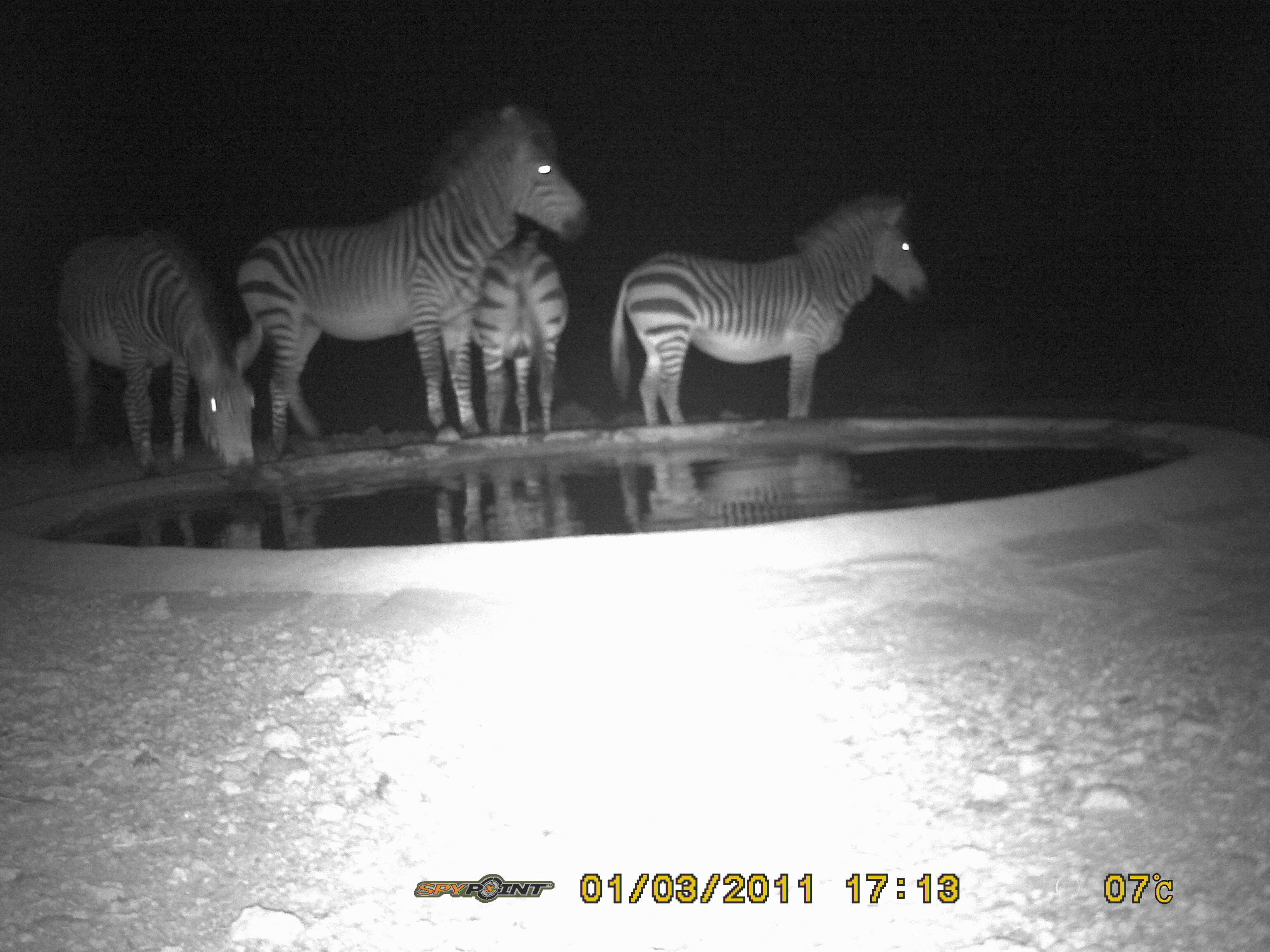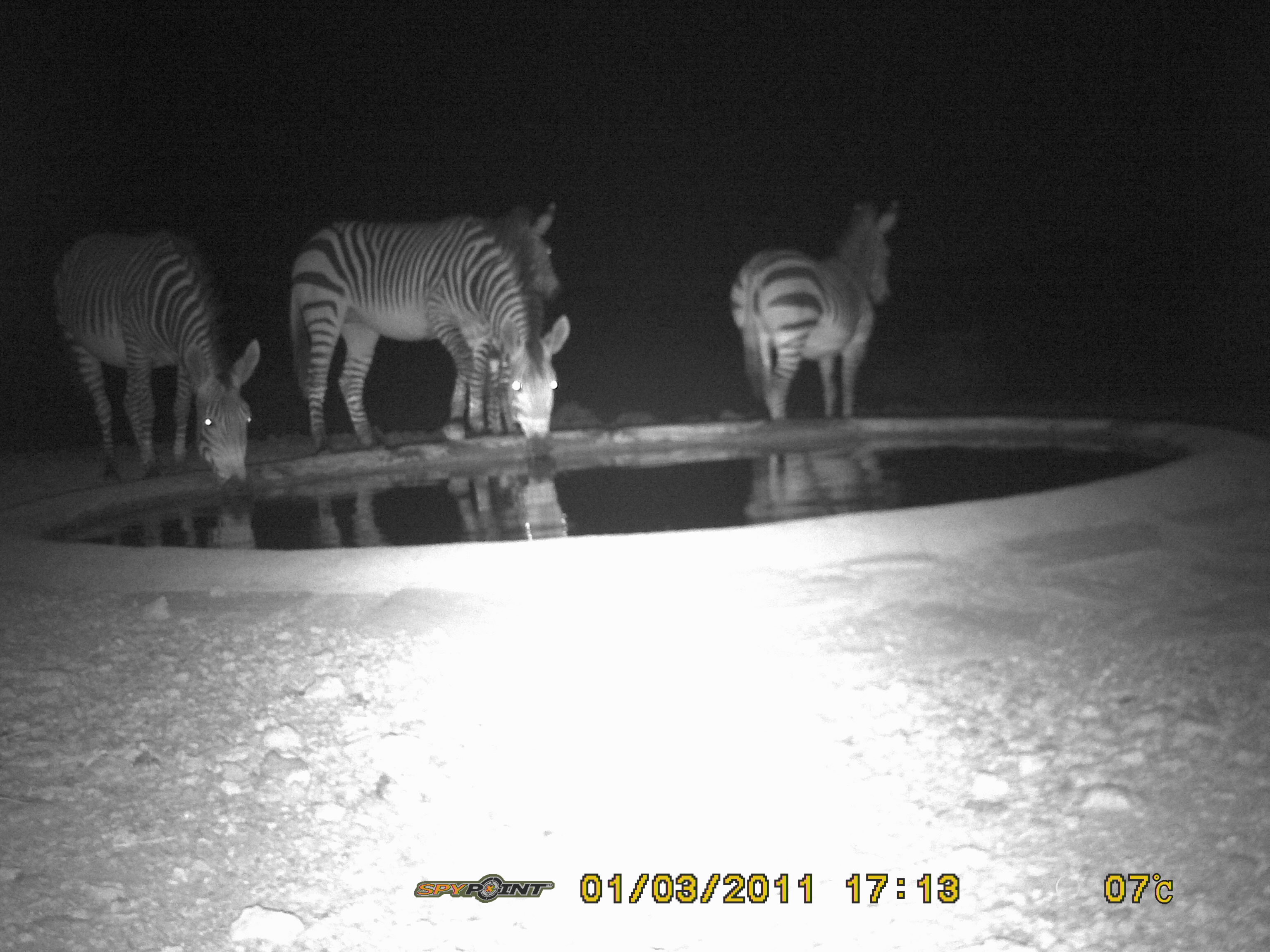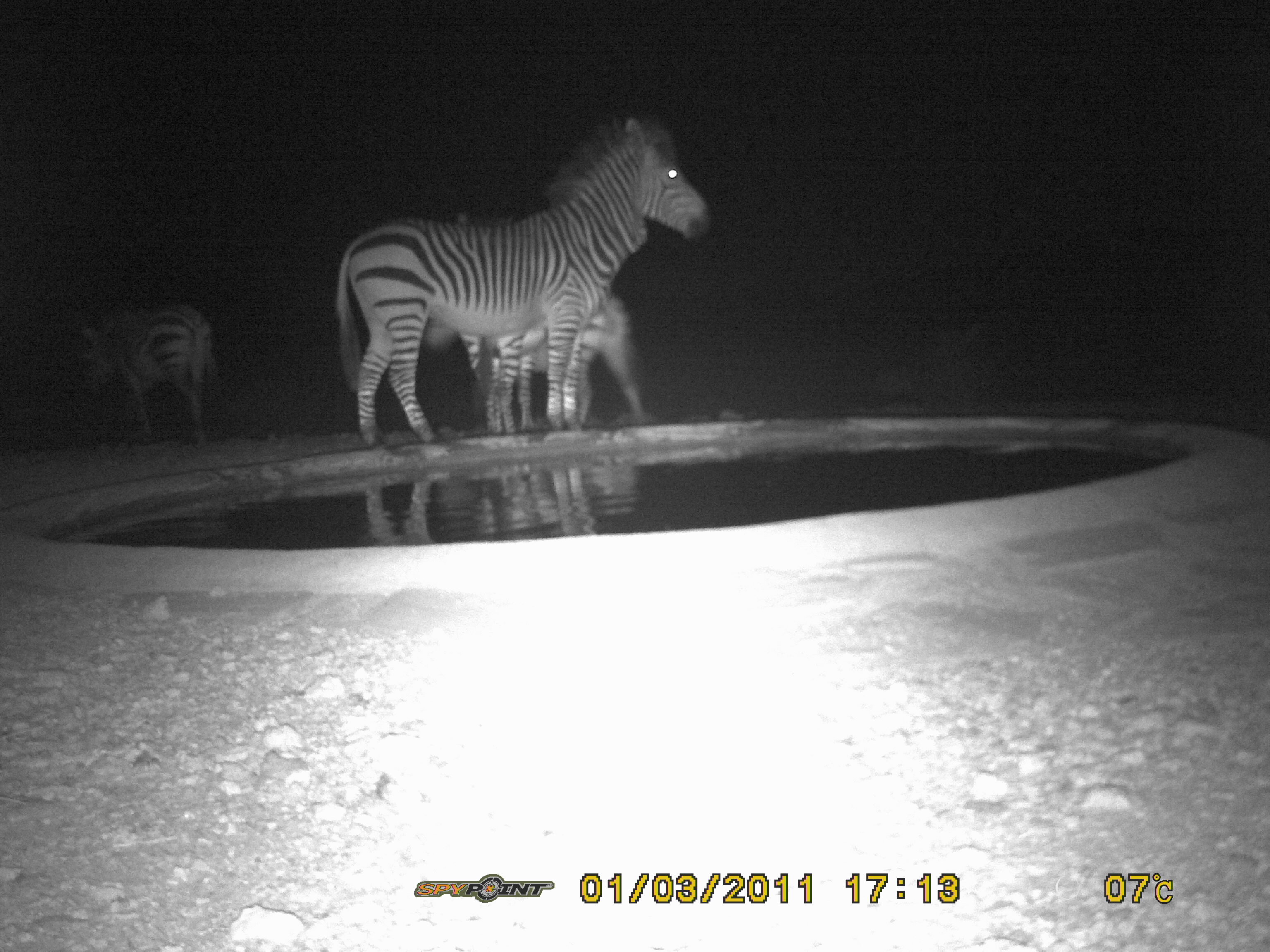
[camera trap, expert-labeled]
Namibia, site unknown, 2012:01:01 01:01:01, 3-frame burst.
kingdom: Animalia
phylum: Chordata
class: Mammalia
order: Perissodactyla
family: Equidae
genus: Equus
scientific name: Equus zebra hartmannae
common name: hartmann's mountain zebra